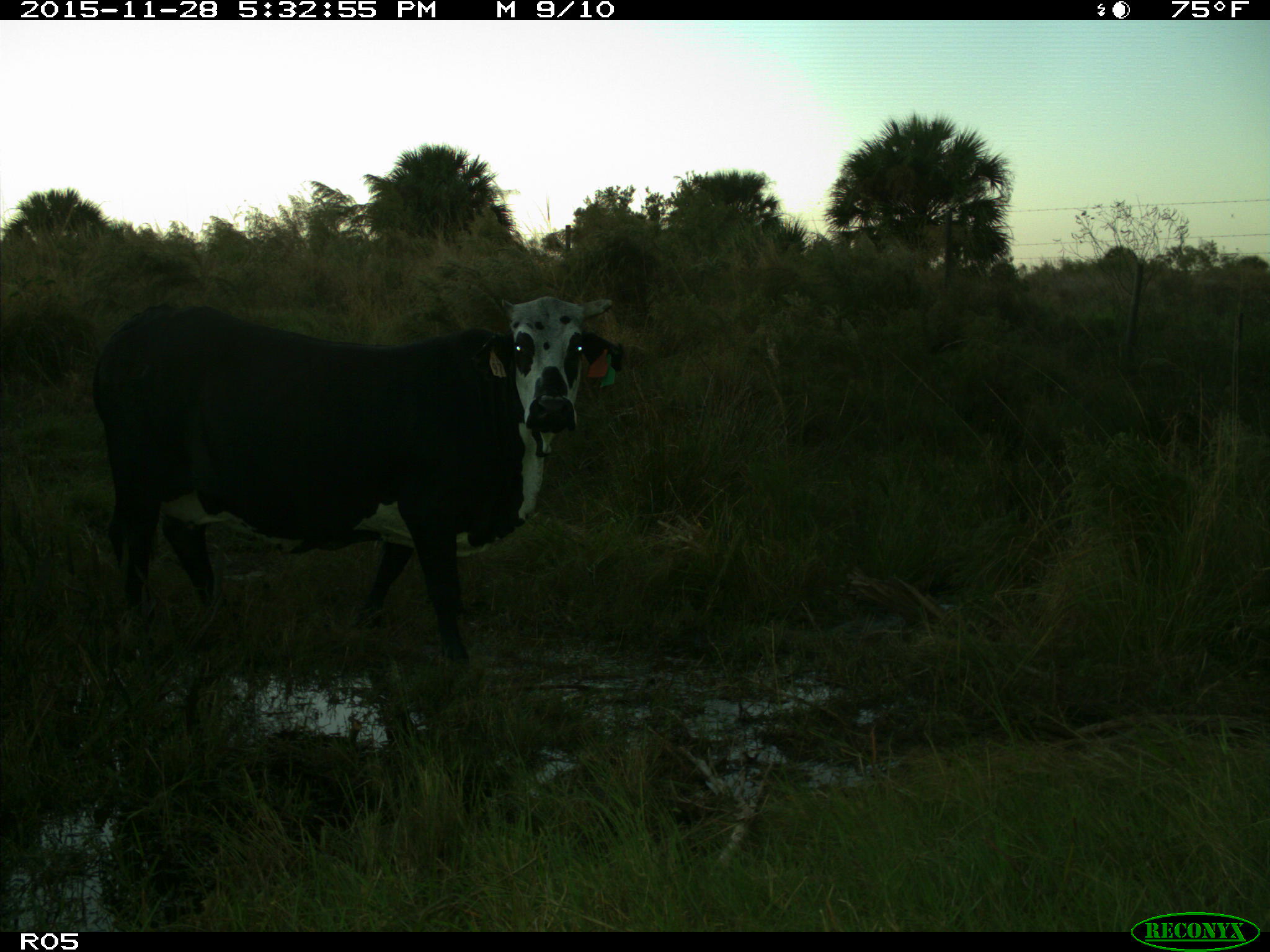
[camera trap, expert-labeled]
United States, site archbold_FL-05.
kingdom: Animalia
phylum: Chordata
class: Mammalia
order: Artiodactyla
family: Bovidae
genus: Bos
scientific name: Bos taurus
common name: domestic cow